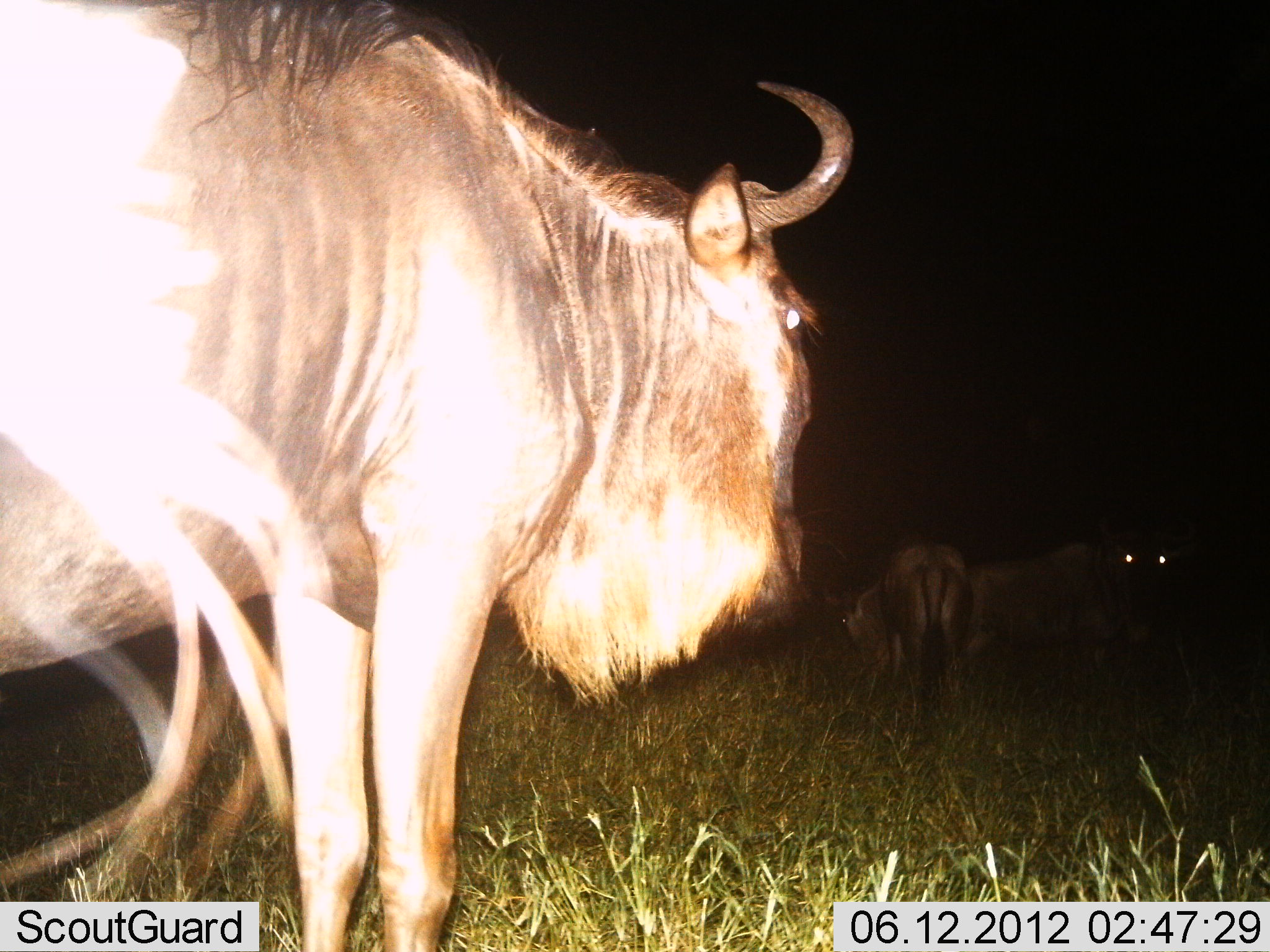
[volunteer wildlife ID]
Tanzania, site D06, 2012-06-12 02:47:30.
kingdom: Animalia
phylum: Chordata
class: Mammalia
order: Artiodactyla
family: Bovidae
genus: Connochaetes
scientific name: Connochaetes taurinus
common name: blue wildebeest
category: wildebeest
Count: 3.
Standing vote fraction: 100%.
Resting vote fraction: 10%.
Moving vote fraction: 0%.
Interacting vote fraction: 0%.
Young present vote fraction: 0%.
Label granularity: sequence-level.